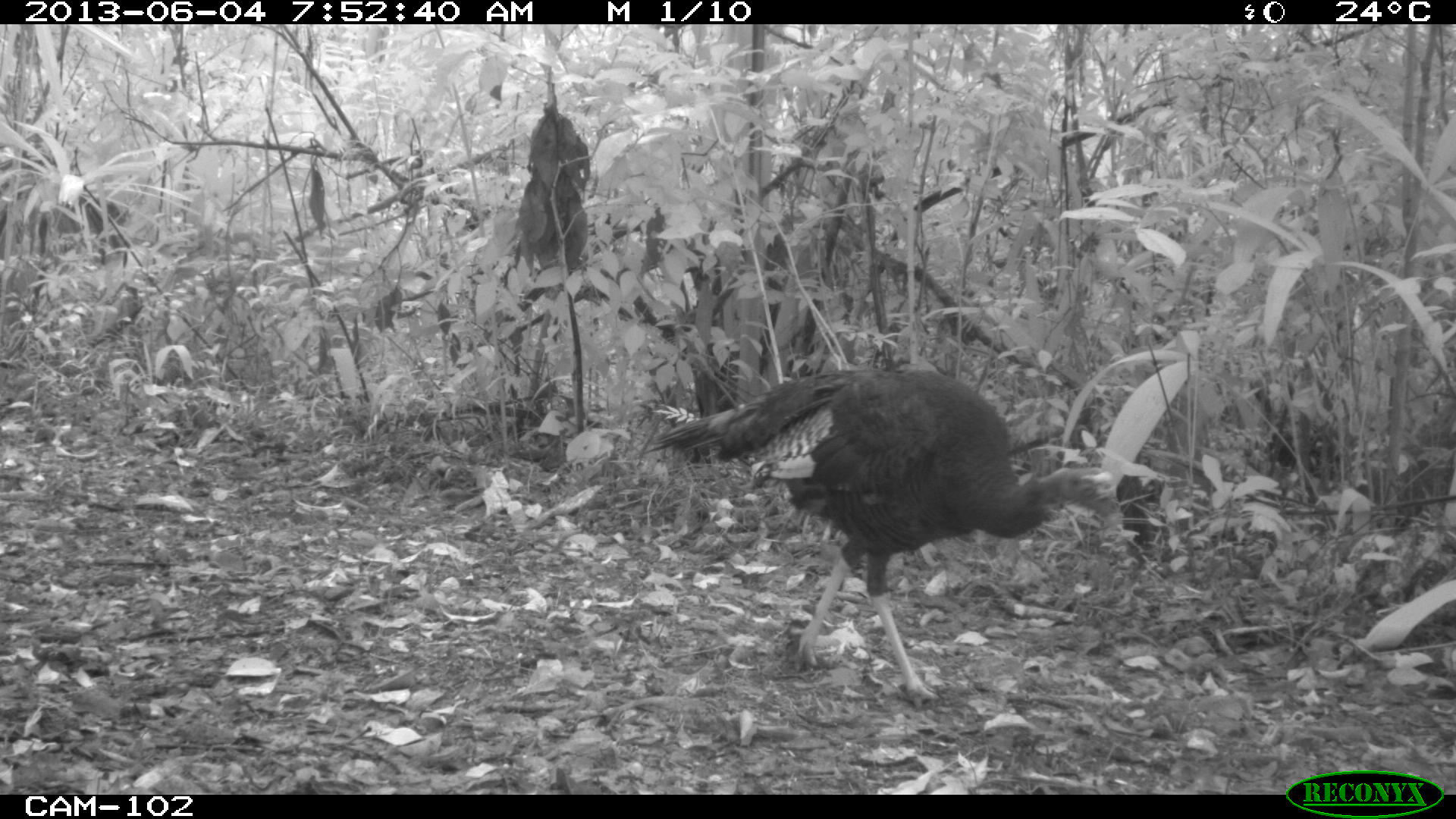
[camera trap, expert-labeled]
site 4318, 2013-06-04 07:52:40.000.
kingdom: Animalia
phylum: Chordata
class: Aves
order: Galliformes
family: Phasianidae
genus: Meleagris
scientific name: Meleagris ocellata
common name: ocellated turkey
Meleagris ocellata (ocellated turkey), count 1, sex male.